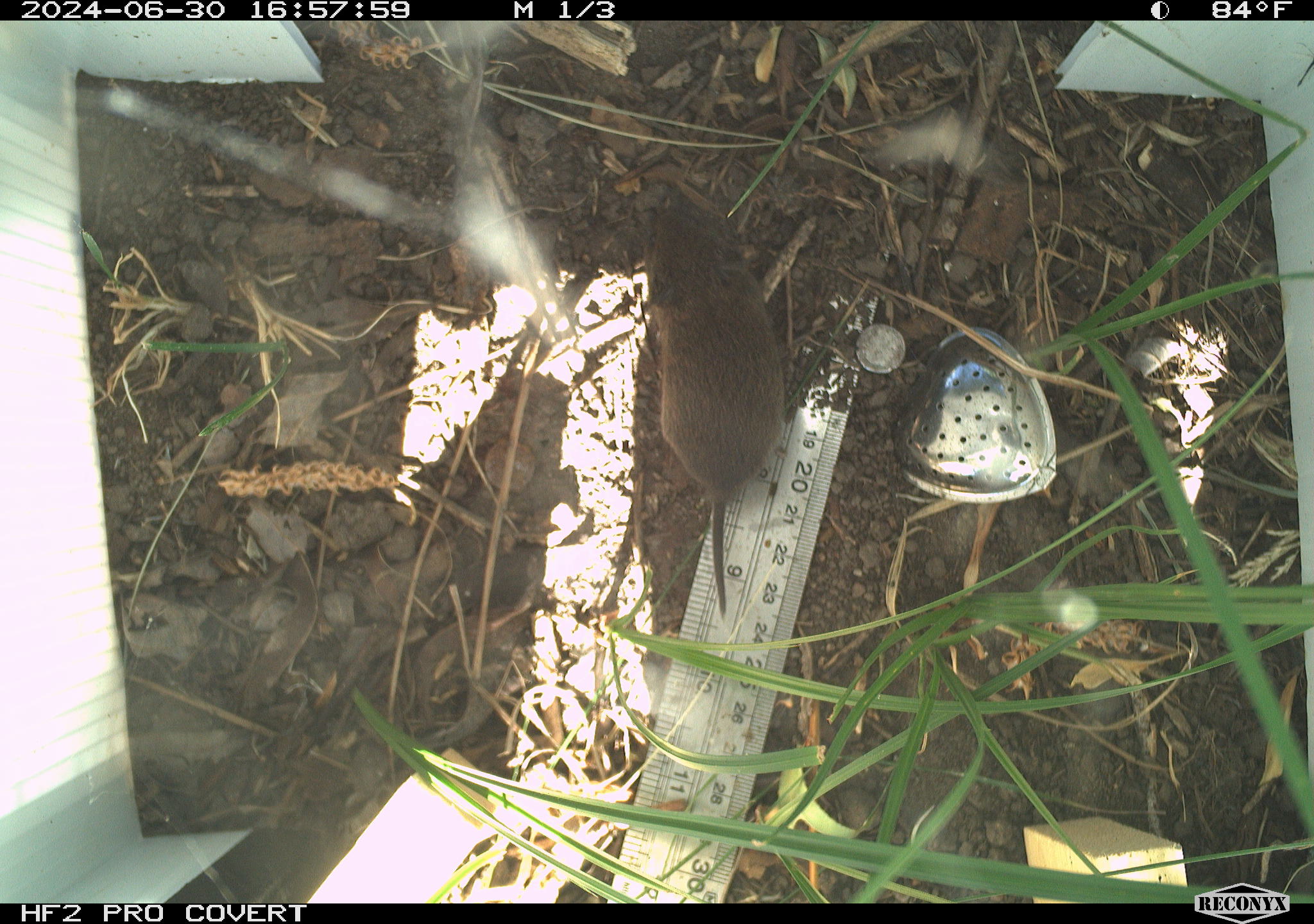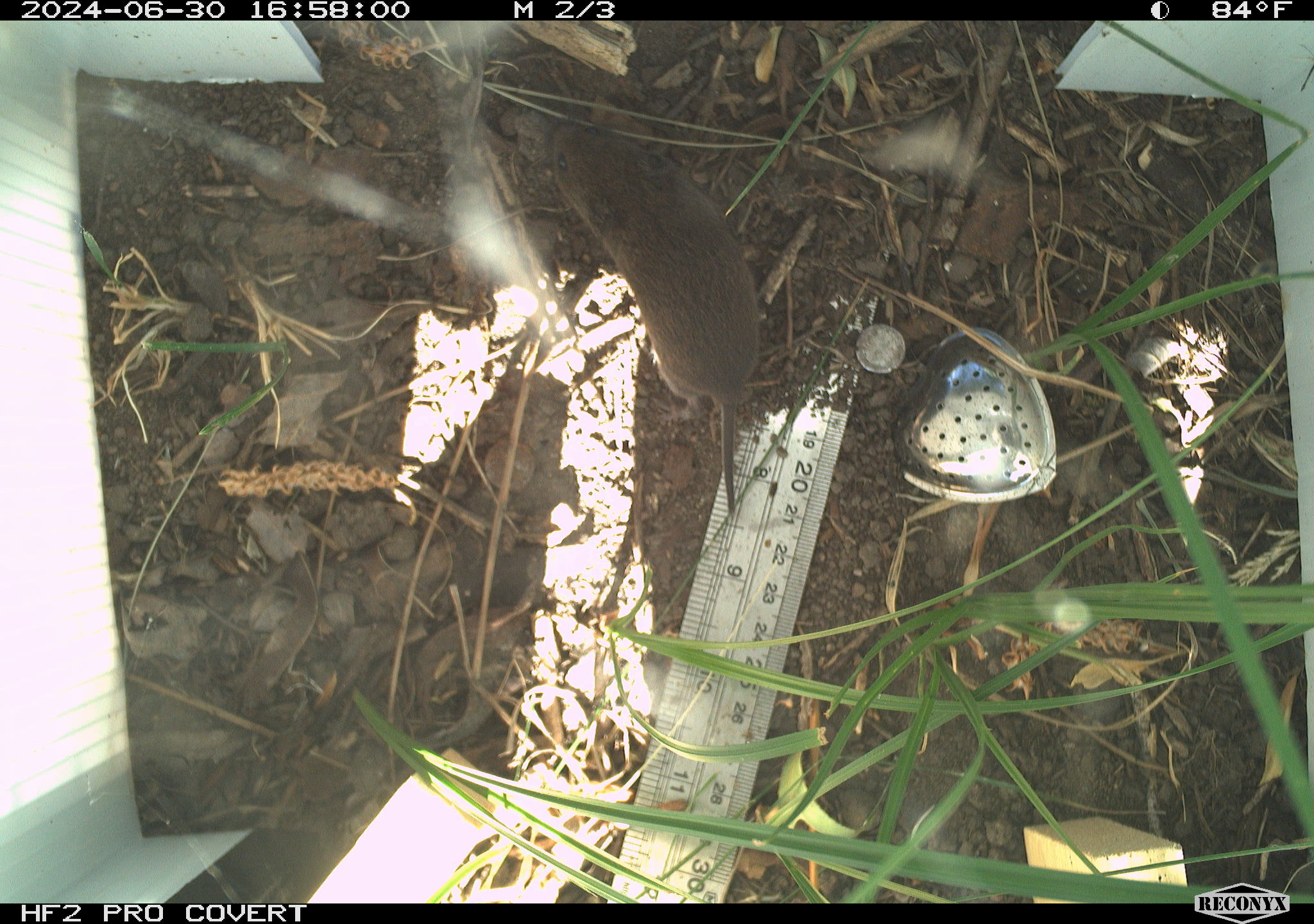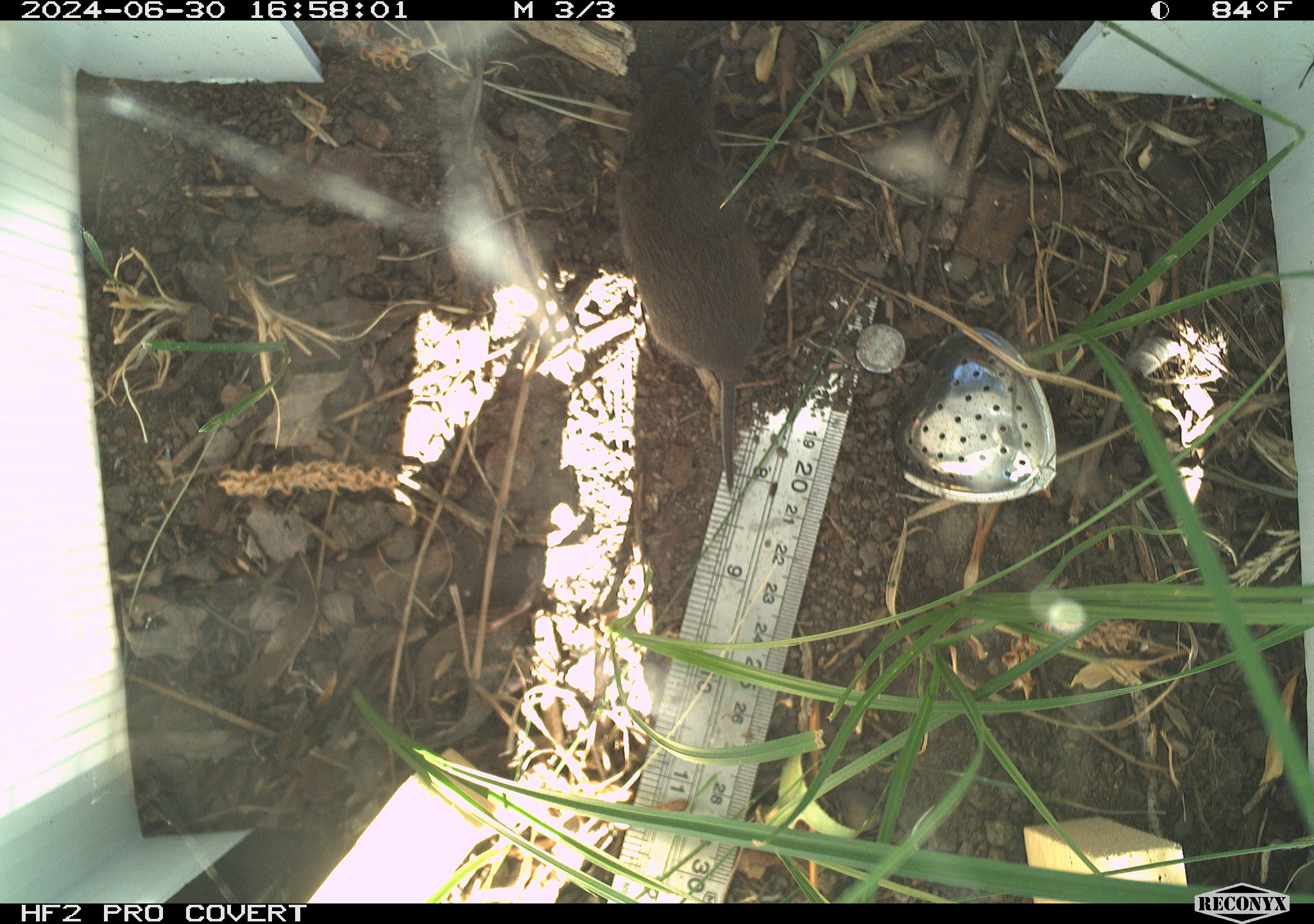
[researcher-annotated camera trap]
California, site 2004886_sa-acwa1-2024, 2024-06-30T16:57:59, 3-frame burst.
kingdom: Animalia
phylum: Chordata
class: Mammalia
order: Rodentia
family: Cricetidae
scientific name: Arvicolinae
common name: voles, lemmings, and muskrats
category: arvicolinae subfamily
Arvicolinae subfamily (voles, lemmings, and muskrats) (Arvicolinae).